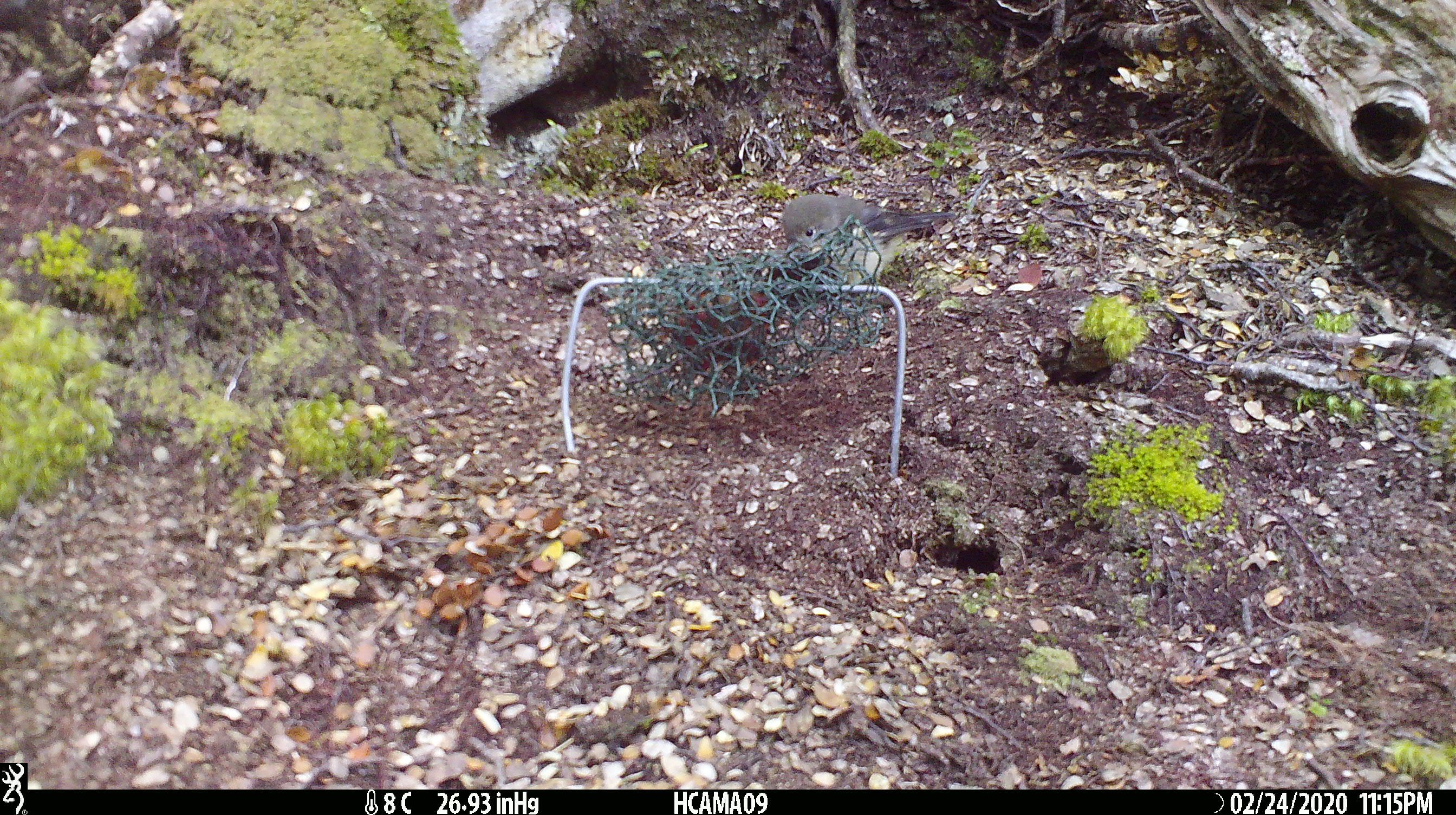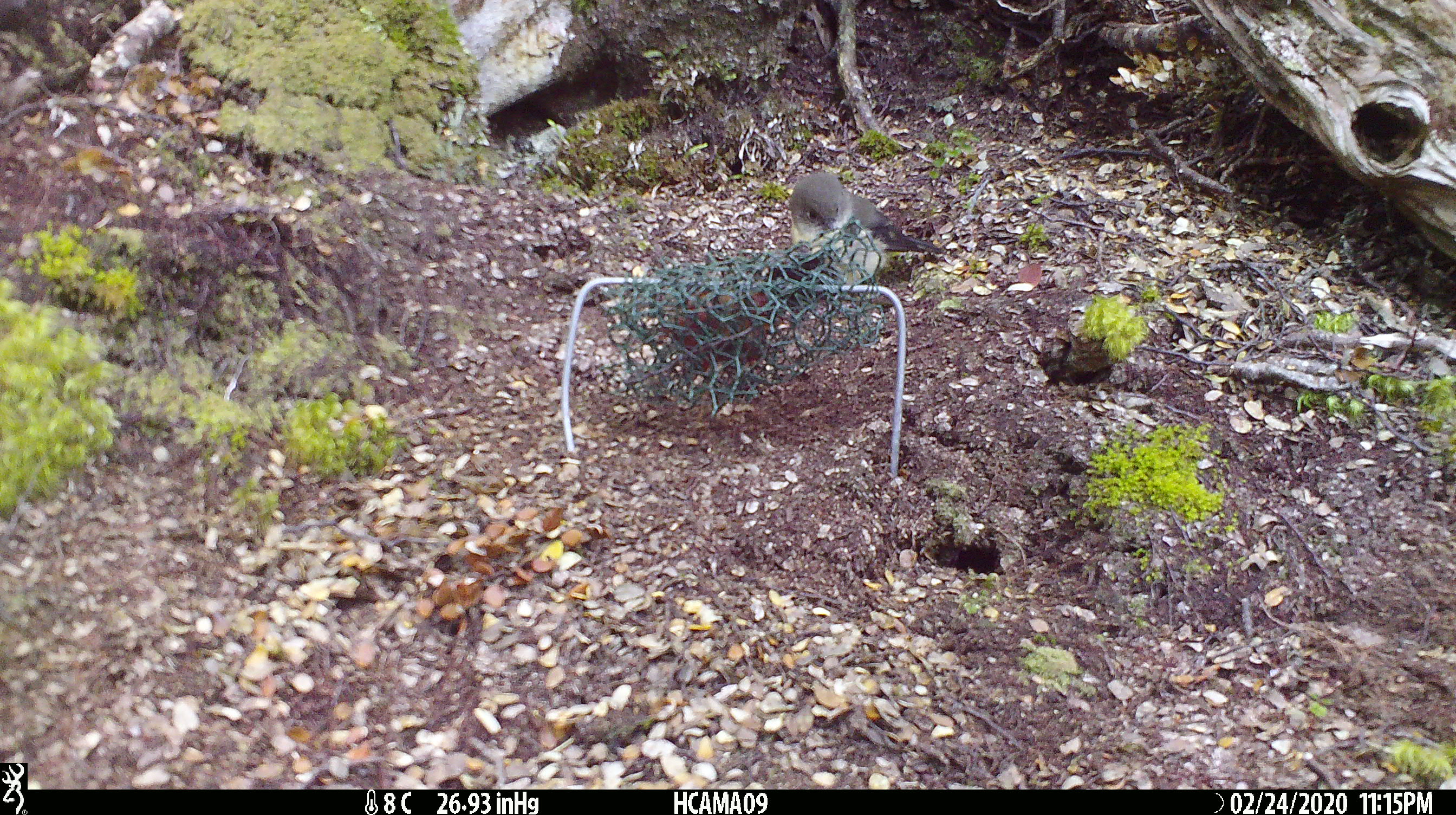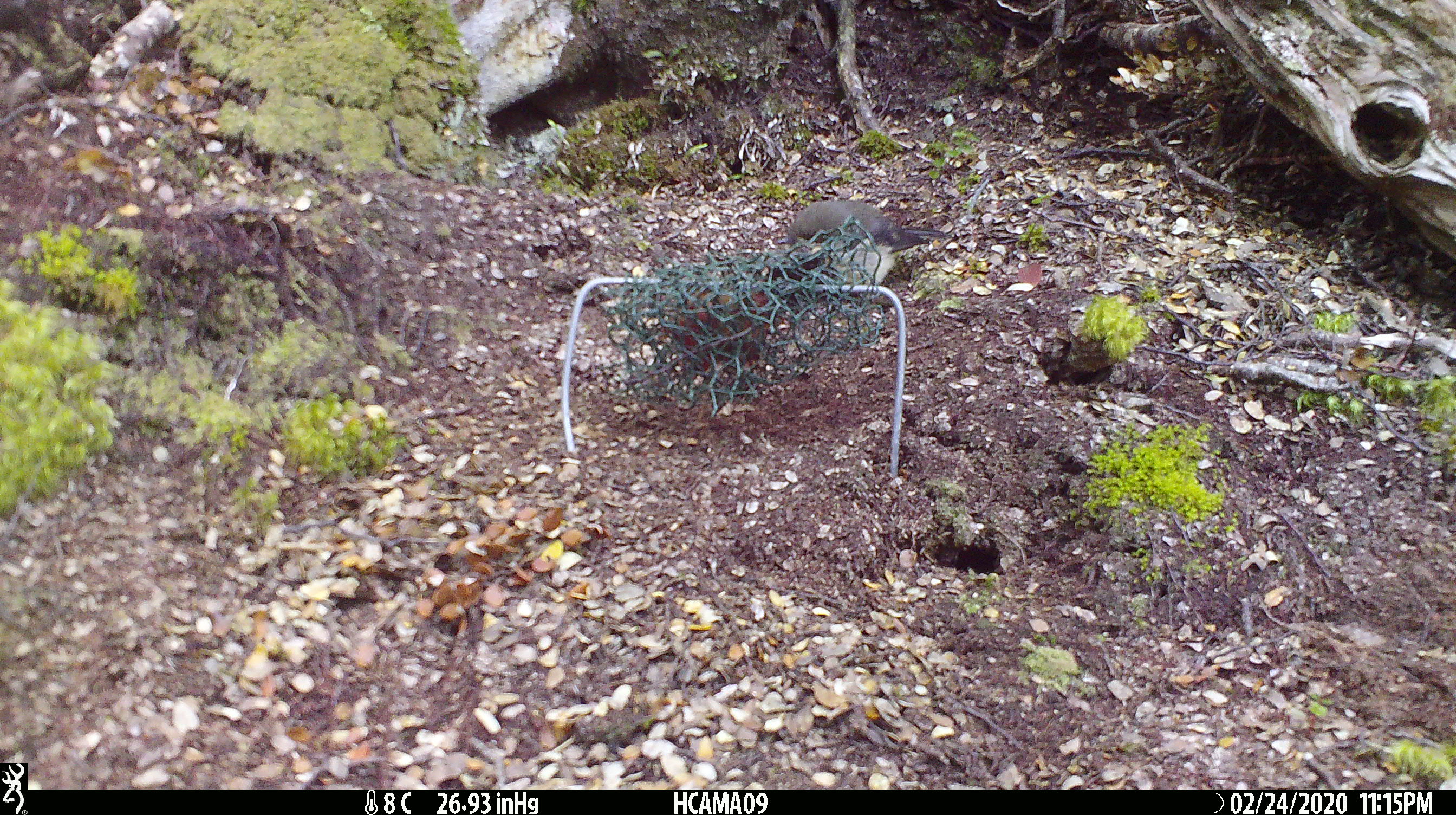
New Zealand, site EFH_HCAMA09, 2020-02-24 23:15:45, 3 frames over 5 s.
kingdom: Animalia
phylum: Chordata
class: Aves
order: Passeriformes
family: Petroicidae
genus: Petroica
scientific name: Petroica macrocephala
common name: tomtit